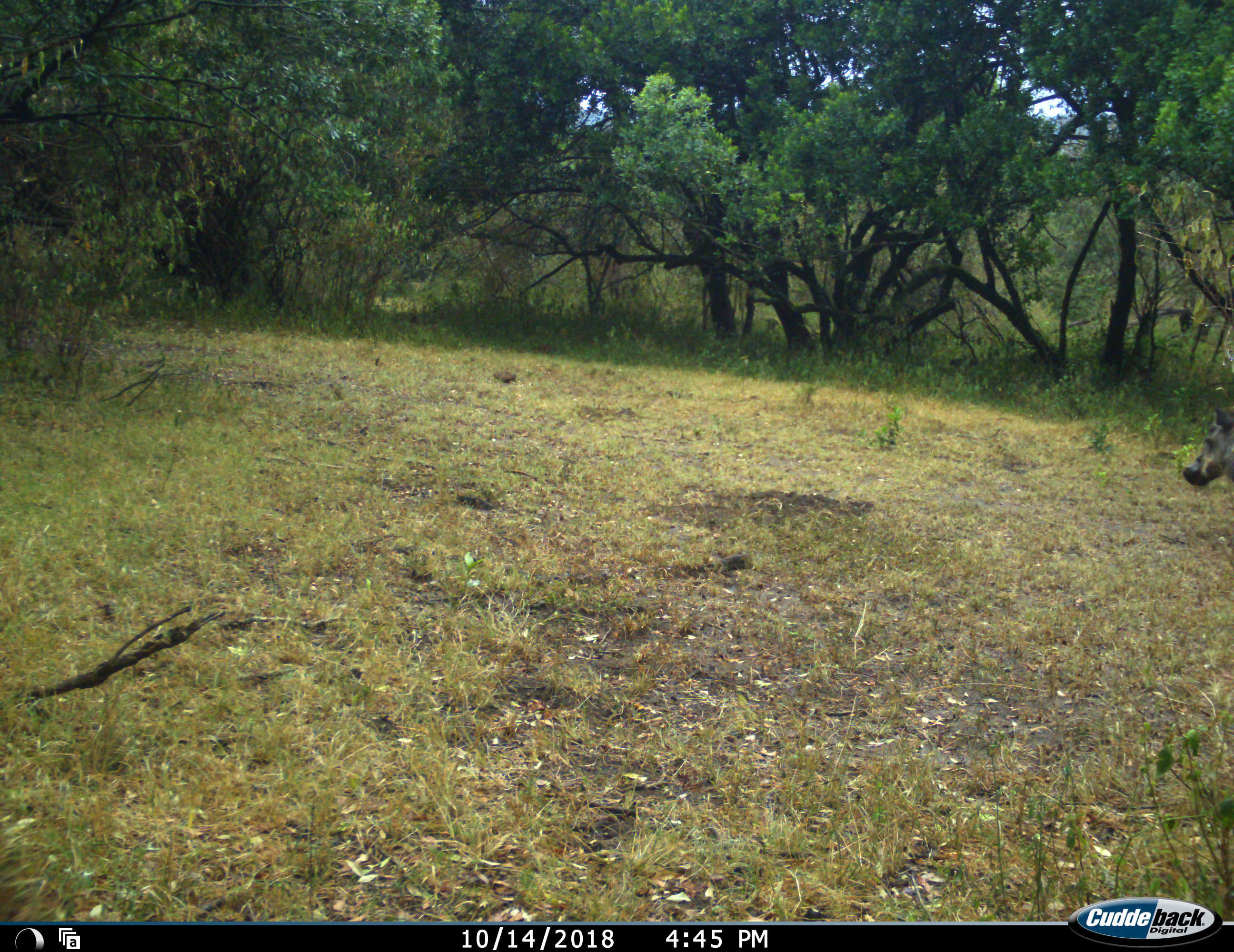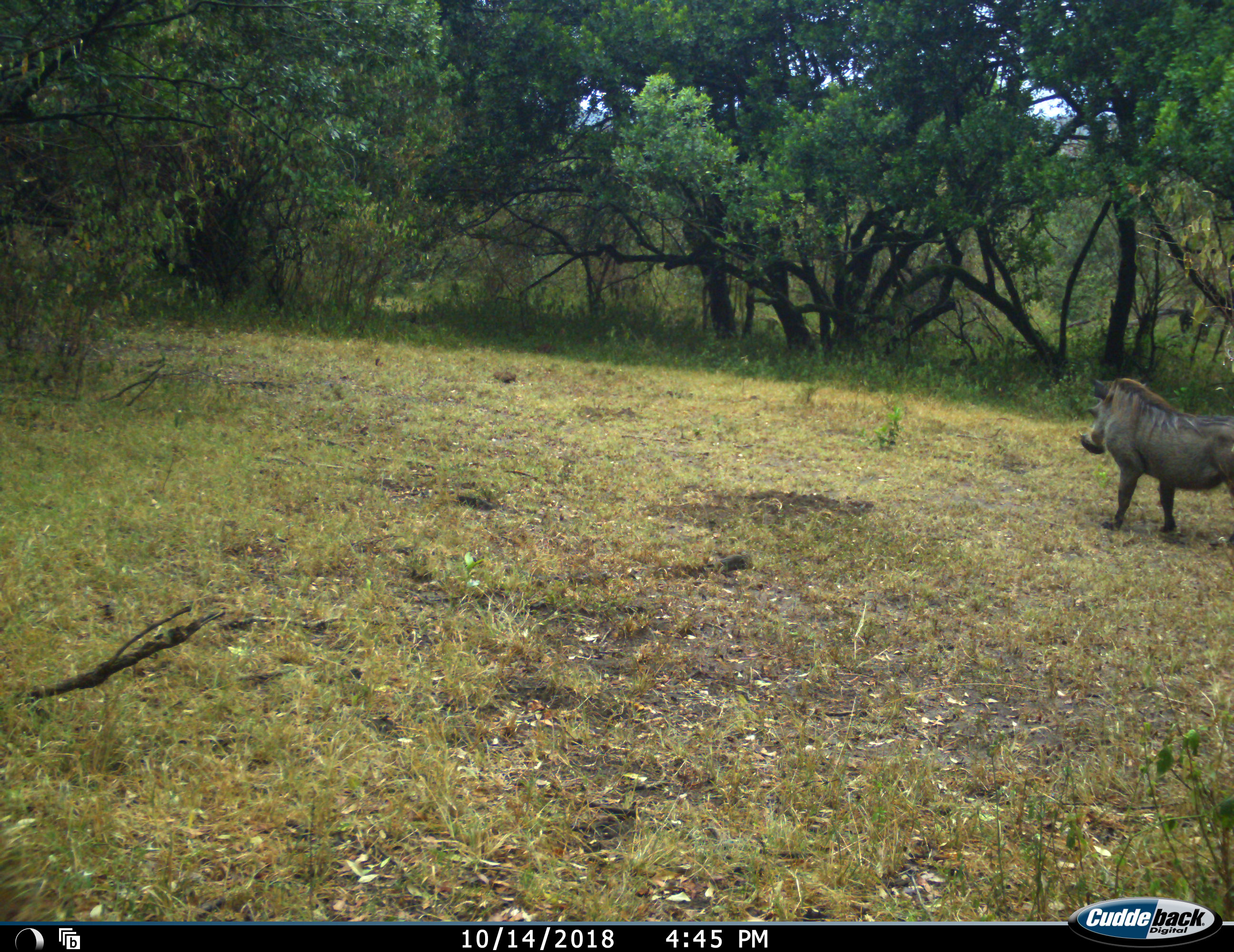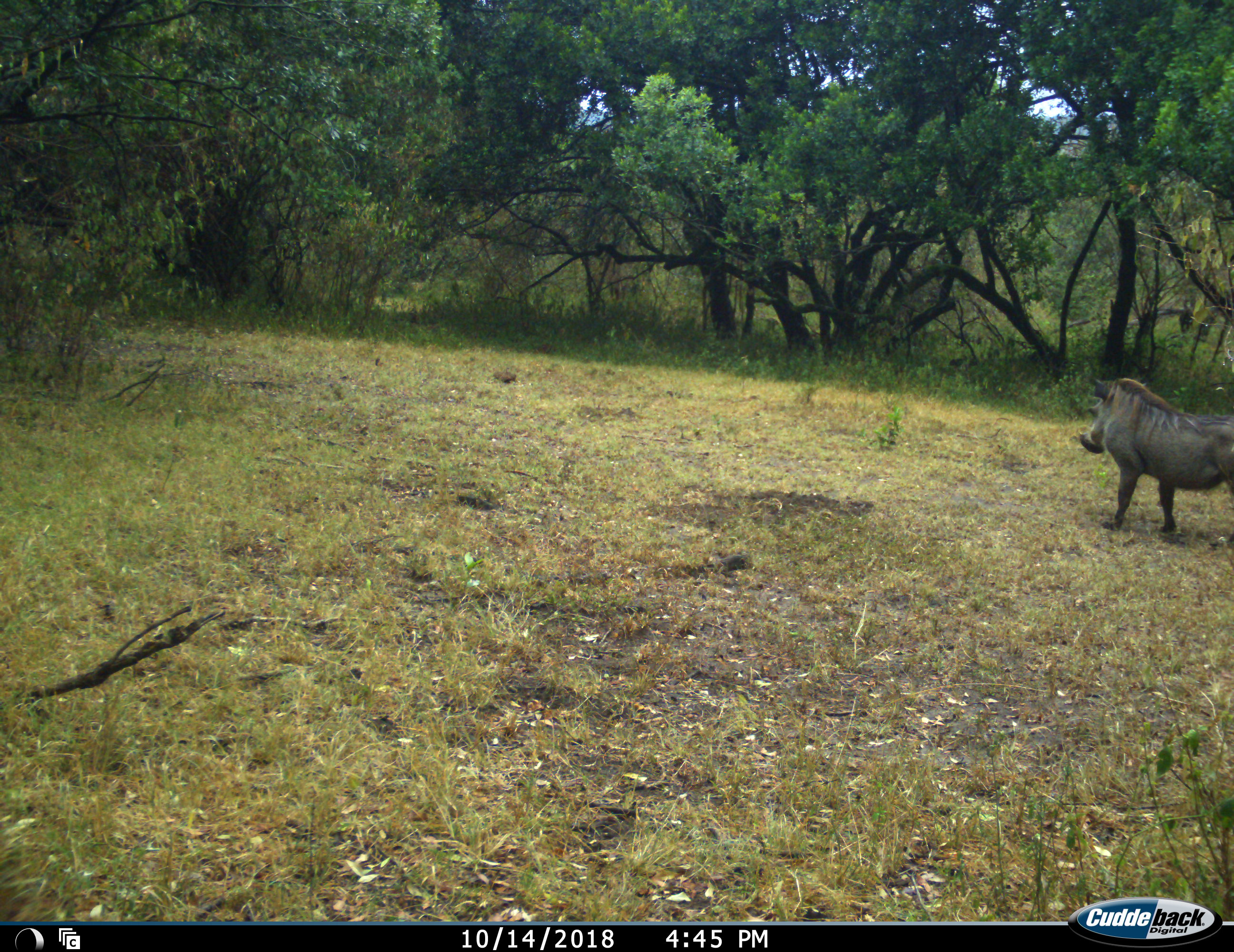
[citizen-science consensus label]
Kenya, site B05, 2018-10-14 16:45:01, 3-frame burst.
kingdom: Animalia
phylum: Chordata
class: Mammalia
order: Artiodactyla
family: Suidae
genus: Phacochoerus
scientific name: Phacochoerus africanus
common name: warthog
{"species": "warthog (Phacochoerus africanus)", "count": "1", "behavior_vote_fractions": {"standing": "30%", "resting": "0%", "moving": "70%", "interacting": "0%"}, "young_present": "0%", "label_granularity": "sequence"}